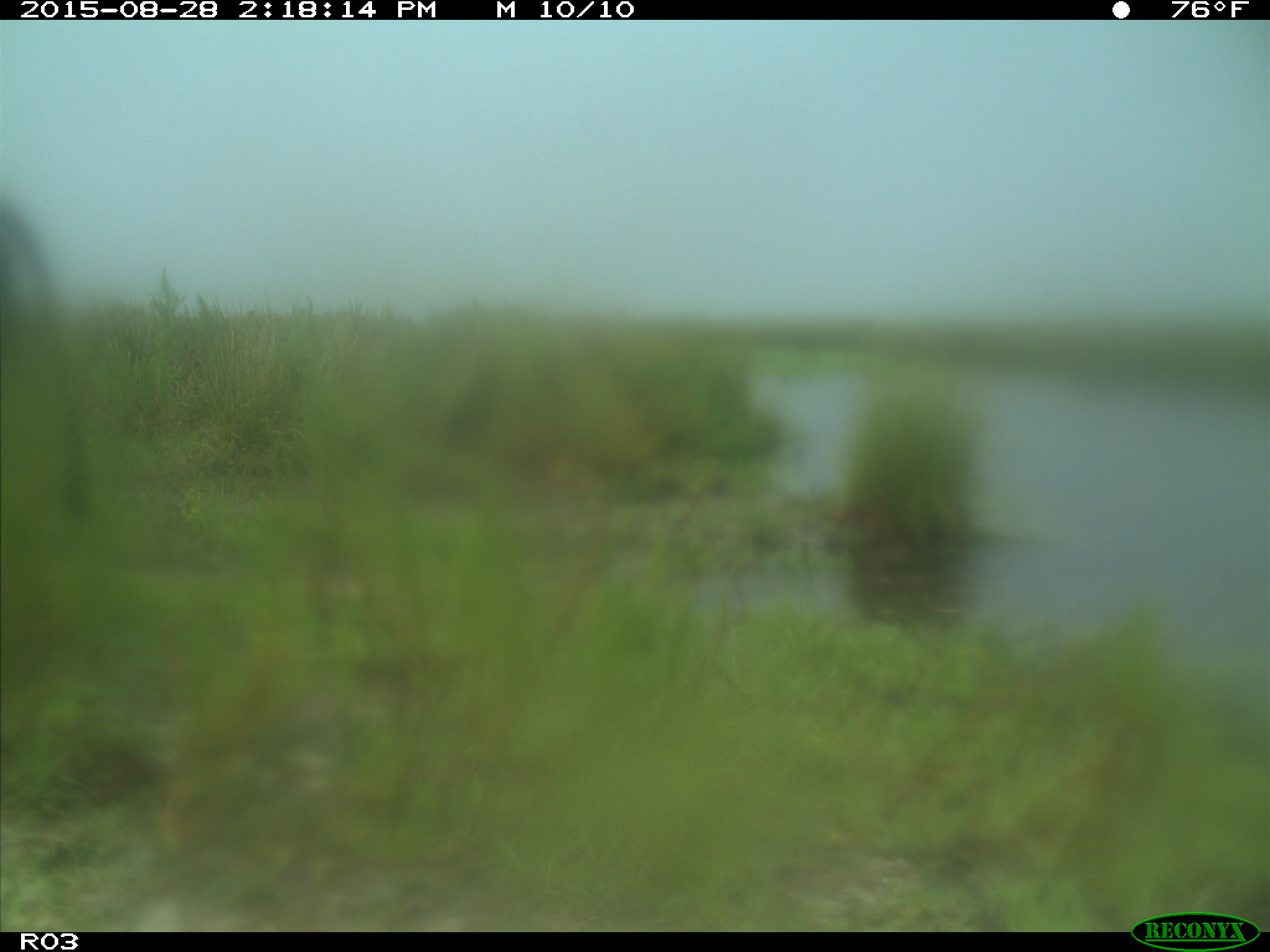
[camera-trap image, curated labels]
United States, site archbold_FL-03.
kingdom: Animalia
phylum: Chordata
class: Mammalia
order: Artiodactyla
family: Bovidae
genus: Bos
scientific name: Bos taurus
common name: domestic cow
Bos taurus (domestic cow).